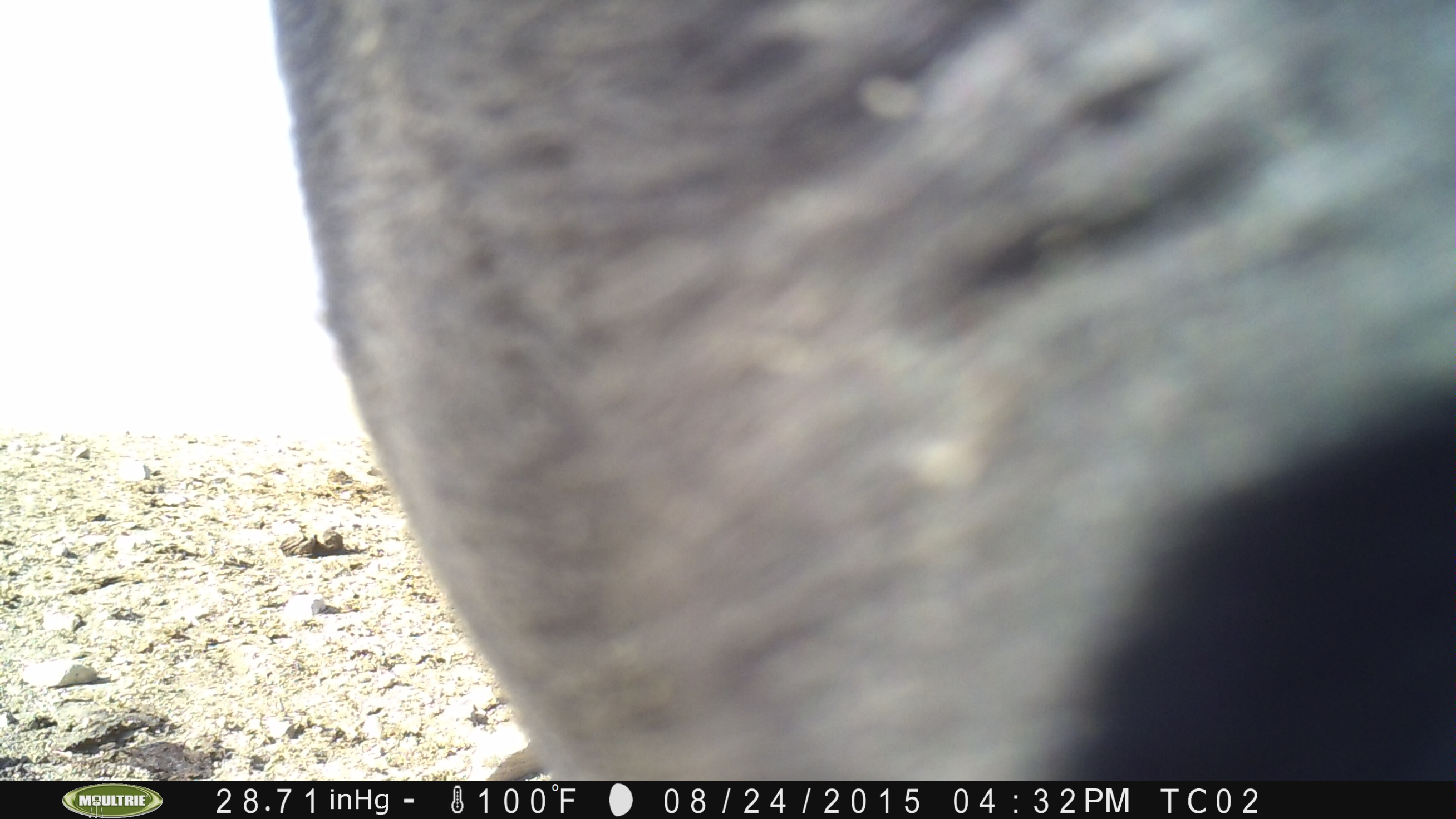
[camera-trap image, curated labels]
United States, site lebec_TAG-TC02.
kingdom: Animalia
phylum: Chordata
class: Mammalia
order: Artiodactyla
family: Bovidae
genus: Bos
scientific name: Bos taurus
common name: domestic cow